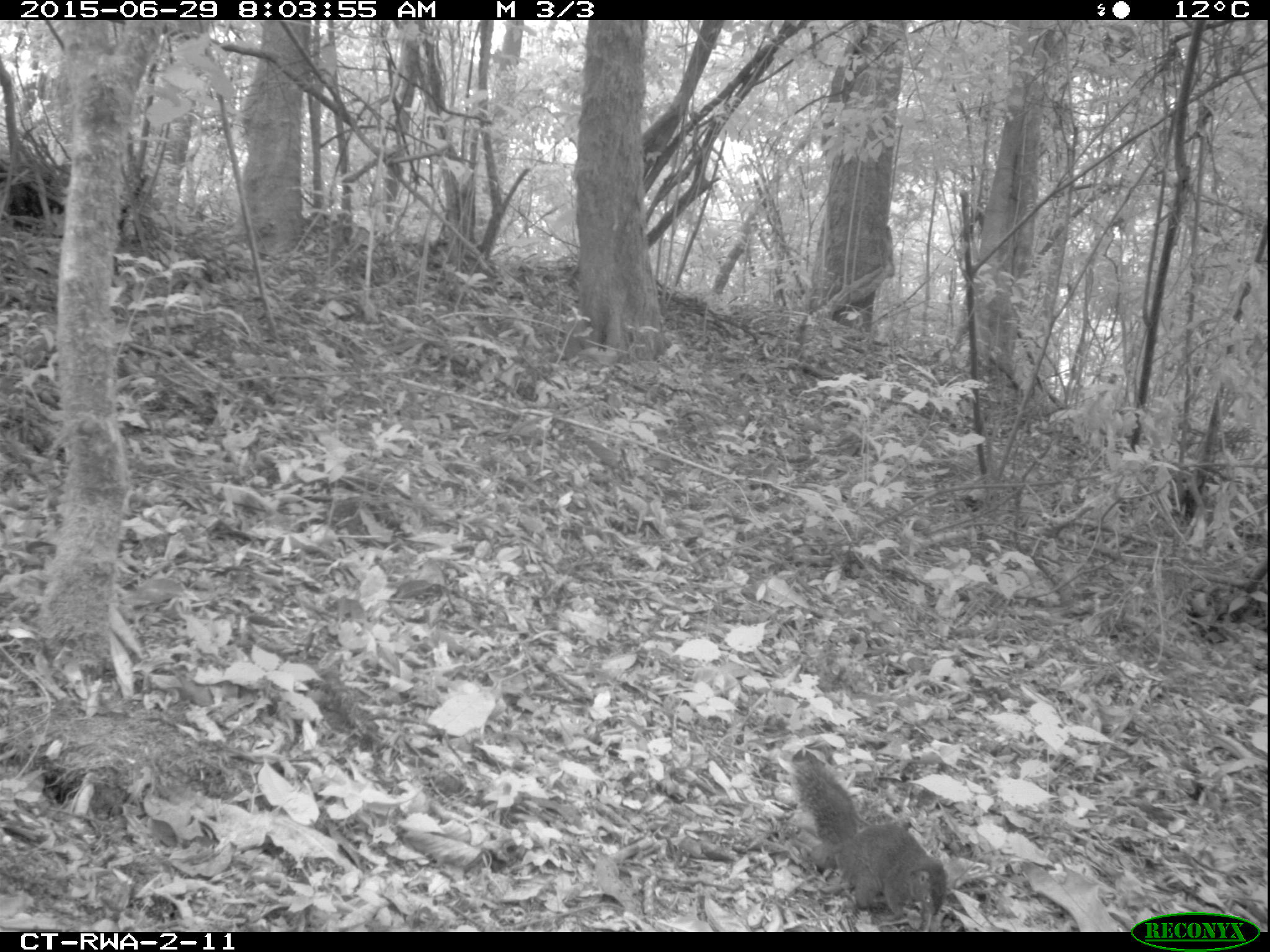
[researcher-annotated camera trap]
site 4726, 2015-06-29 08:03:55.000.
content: unidentified animal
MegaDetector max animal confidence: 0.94